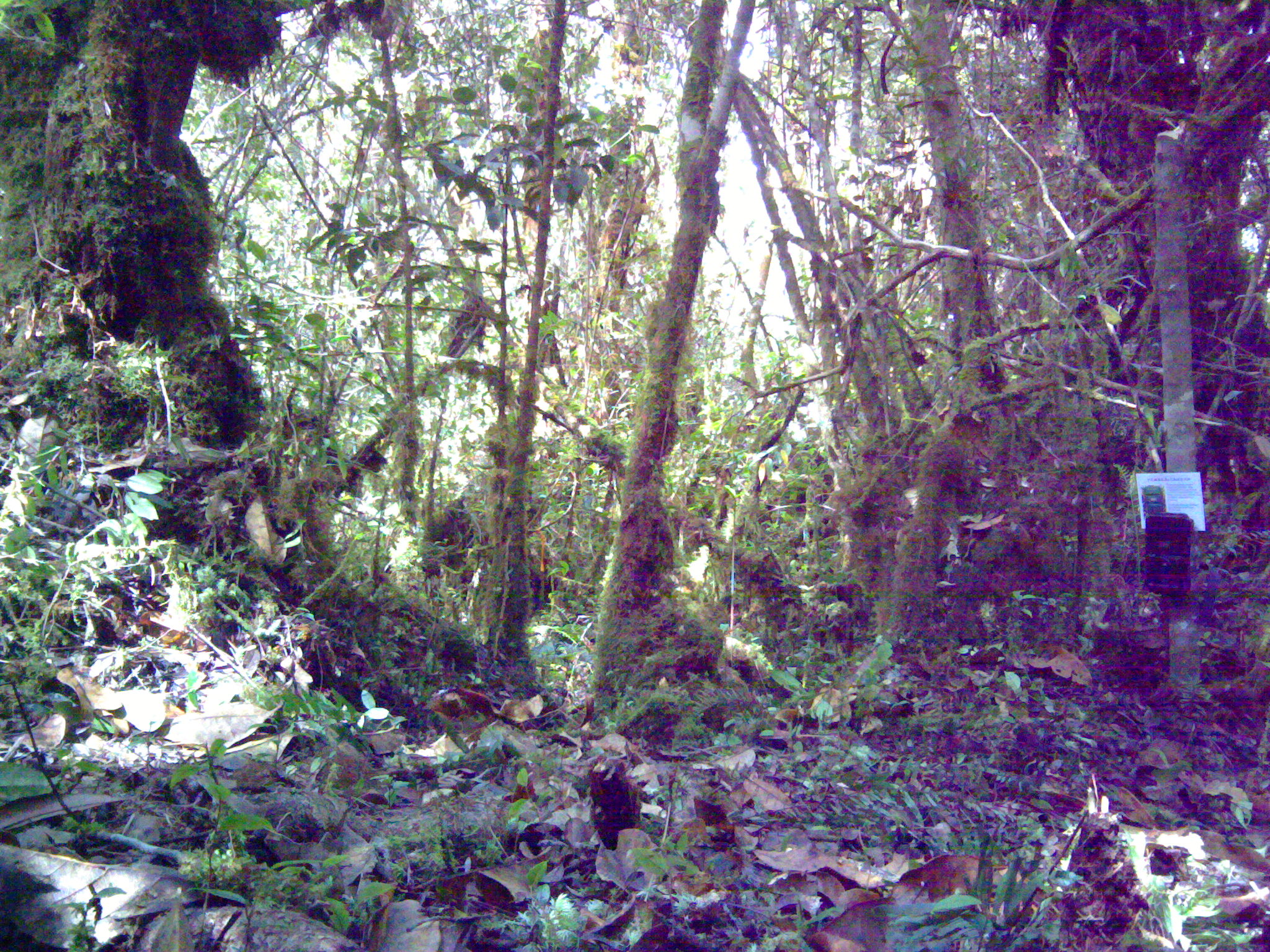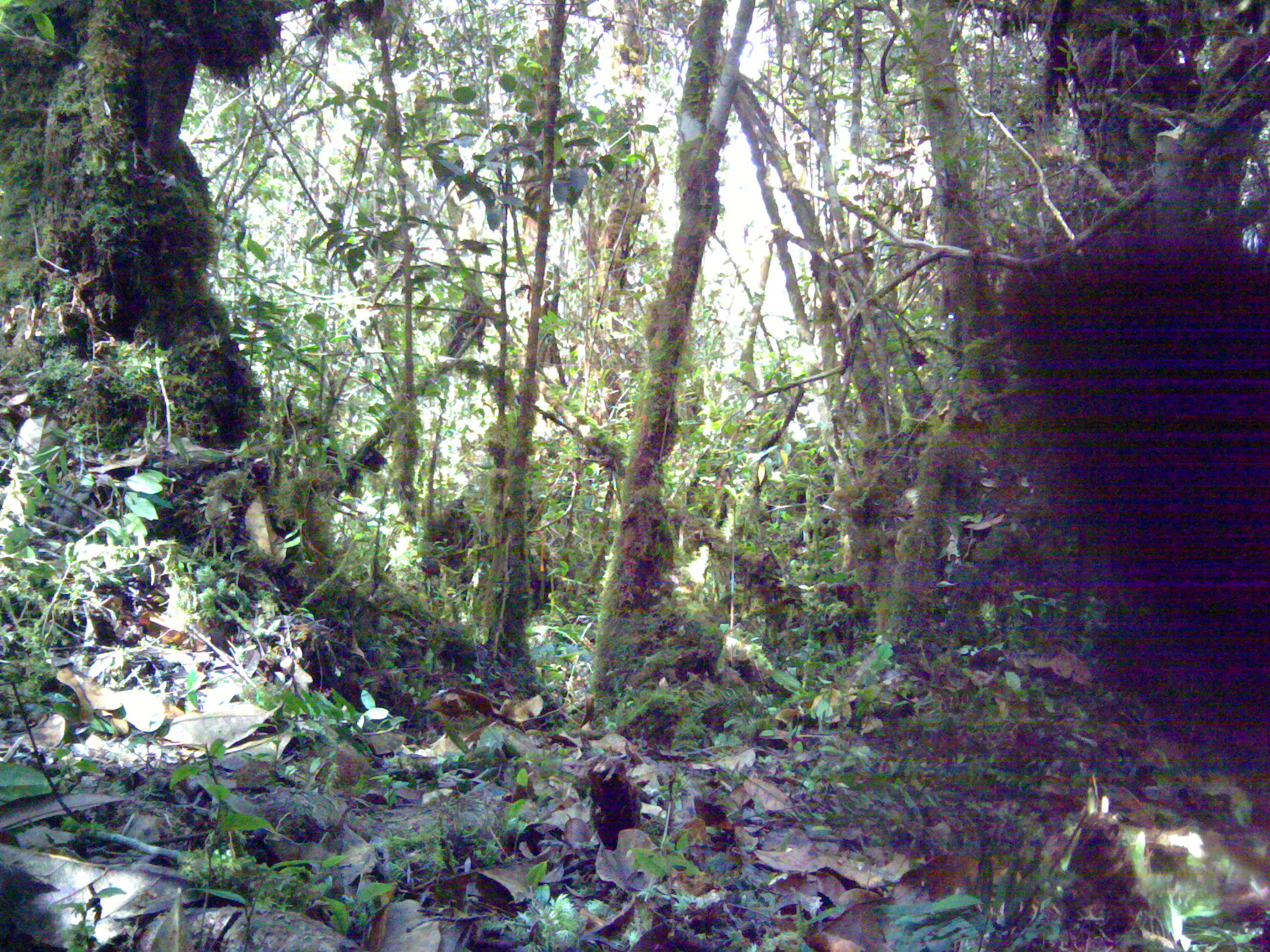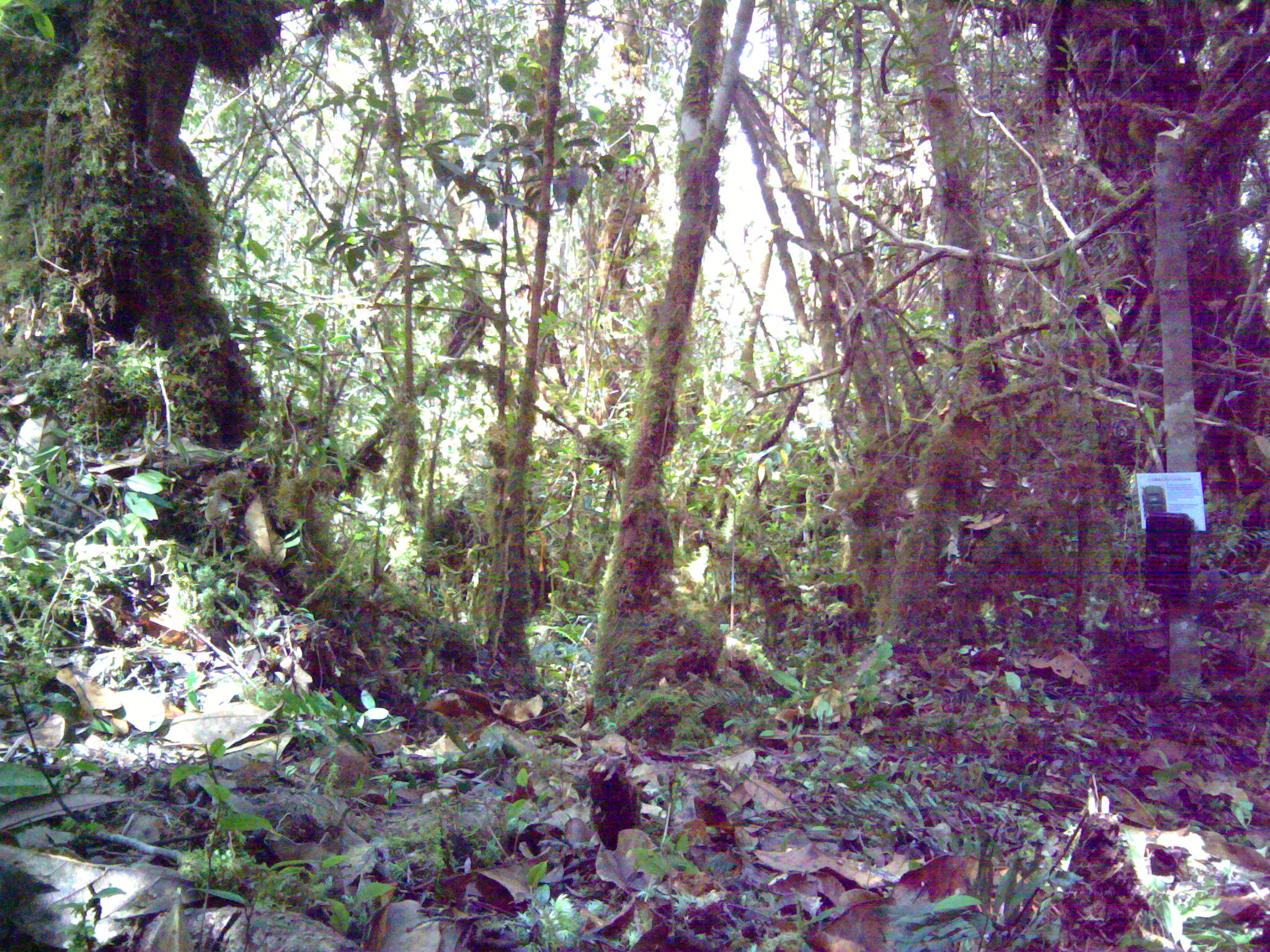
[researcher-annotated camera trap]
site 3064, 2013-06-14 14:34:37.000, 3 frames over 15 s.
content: unidentified animal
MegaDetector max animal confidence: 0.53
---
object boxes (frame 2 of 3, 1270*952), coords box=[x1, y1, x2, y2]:
unknown: box=[999, 238, 1269, 771]